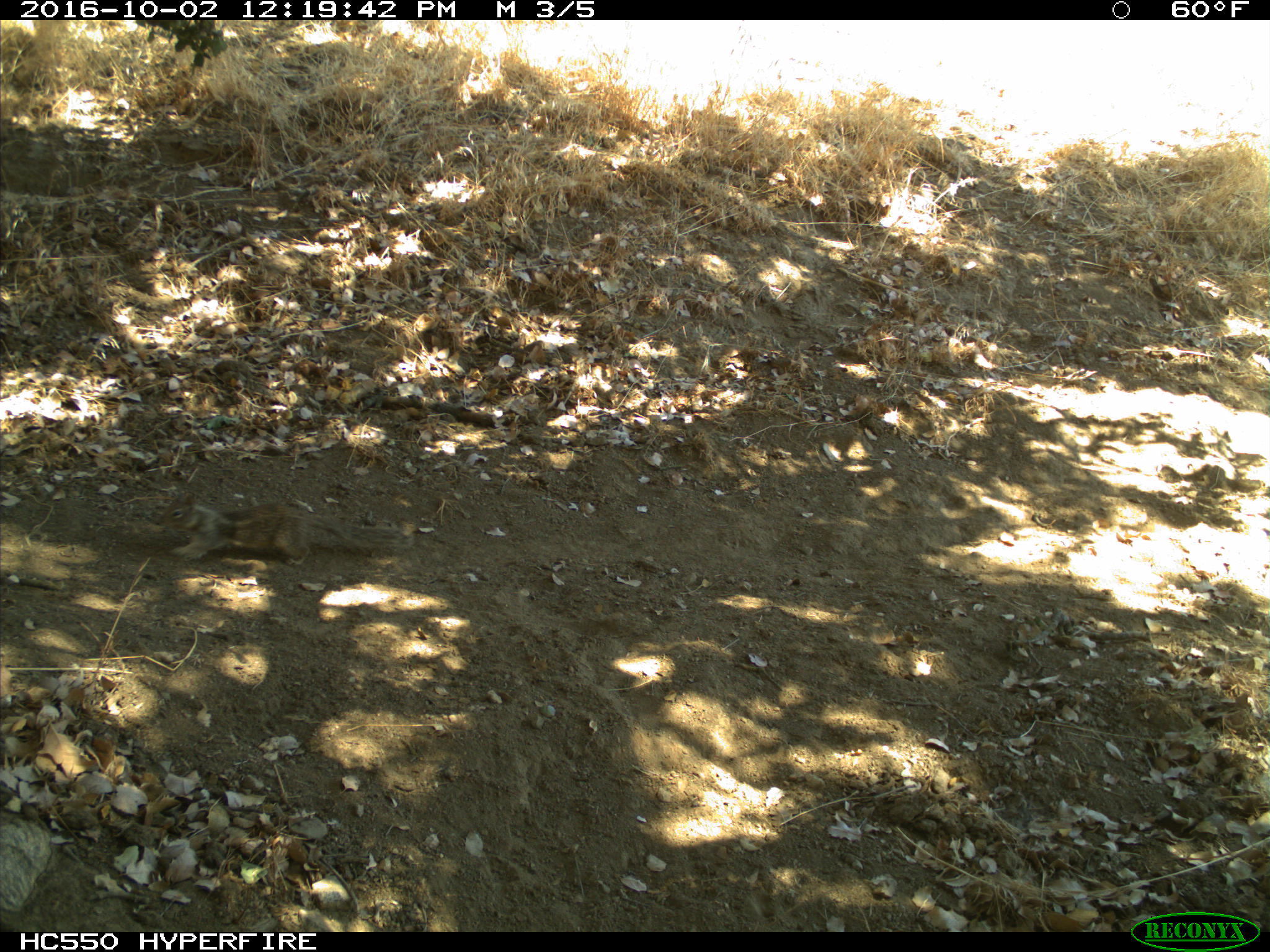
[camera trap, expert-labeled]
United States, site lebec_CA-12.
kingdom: Animalia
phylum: Chordata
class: Mammalia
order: Rodentia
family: Sciuridae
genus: Otospermophilus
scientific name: Otospermophilus beecheyi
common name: california ground squirrel